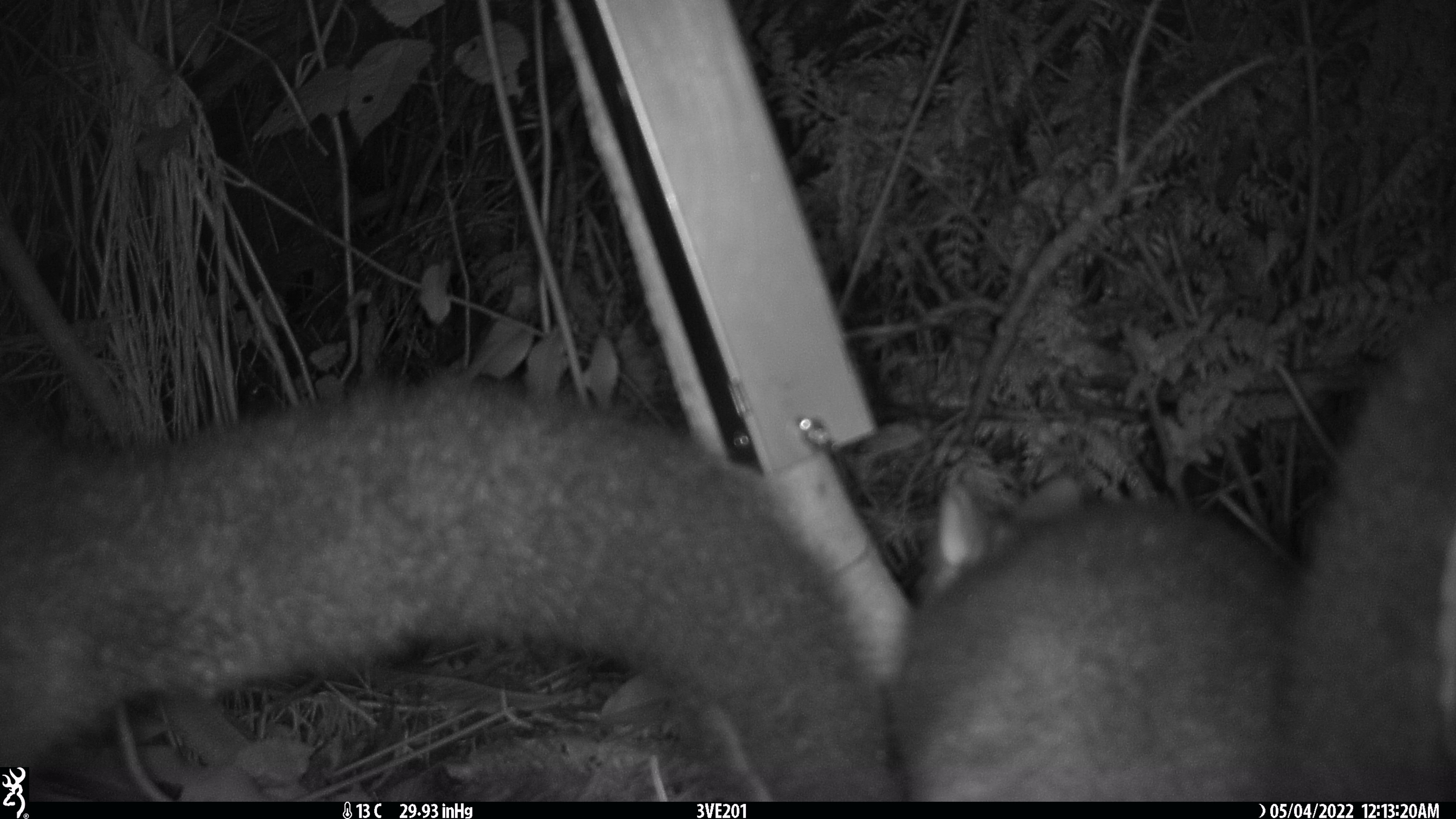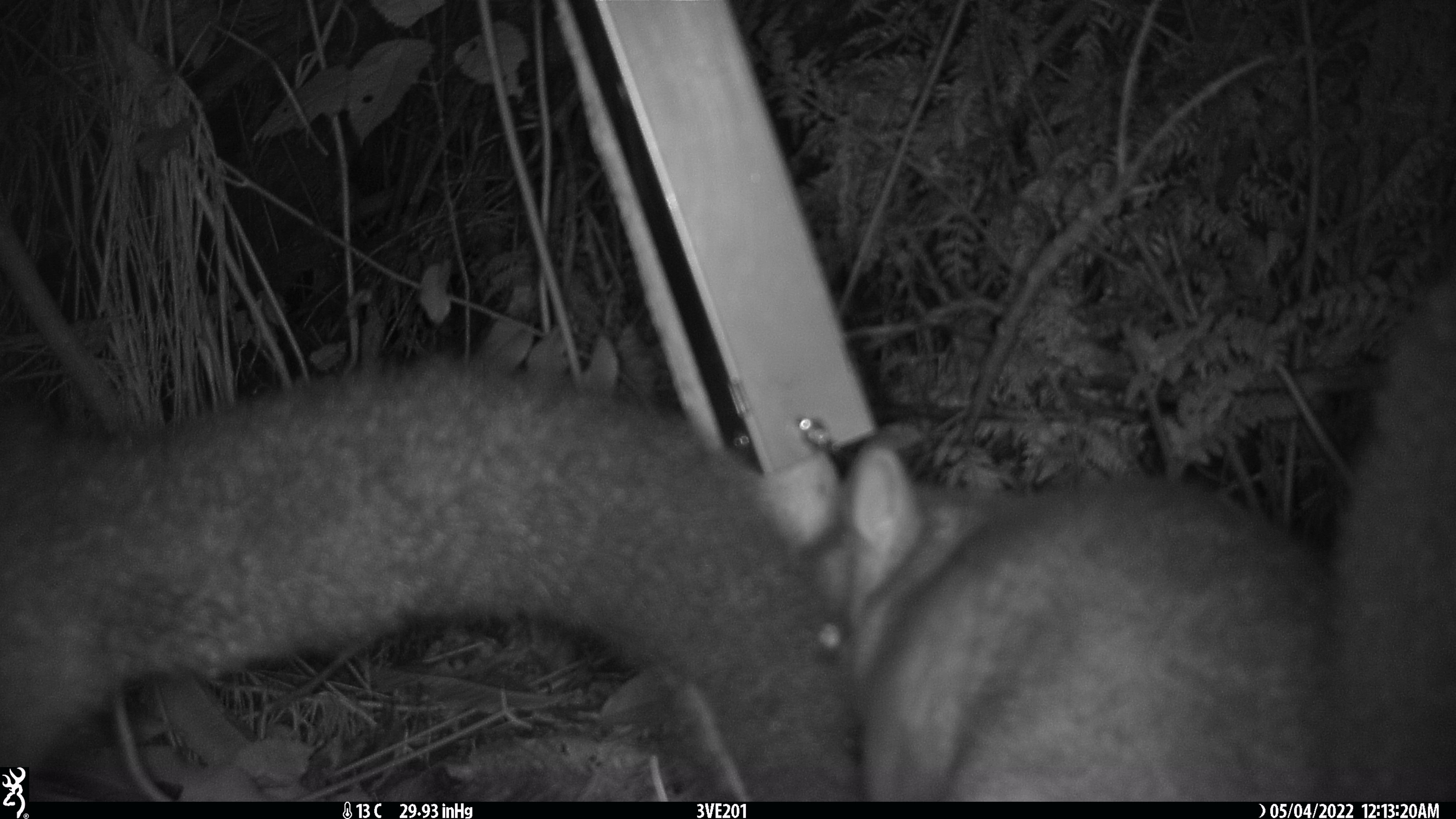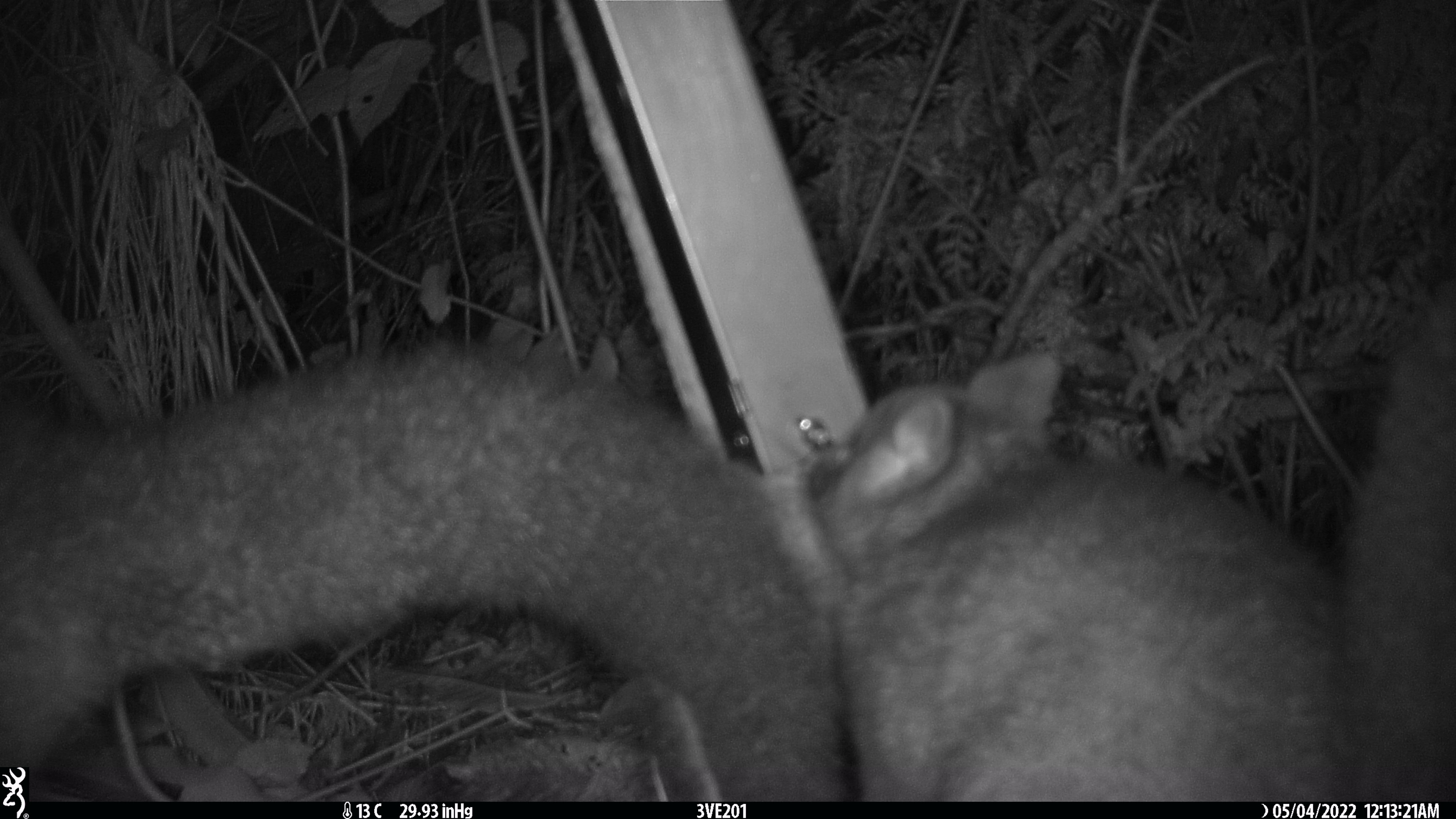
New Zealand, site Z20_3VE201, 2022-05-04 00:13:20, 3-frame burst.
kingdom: Animalia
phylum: Chordata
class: Mammalia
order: Diprotodontia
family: Phalangeridae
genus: Trichosurus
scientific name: Trichosurus vulpecula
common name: common brushtail possum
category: possum